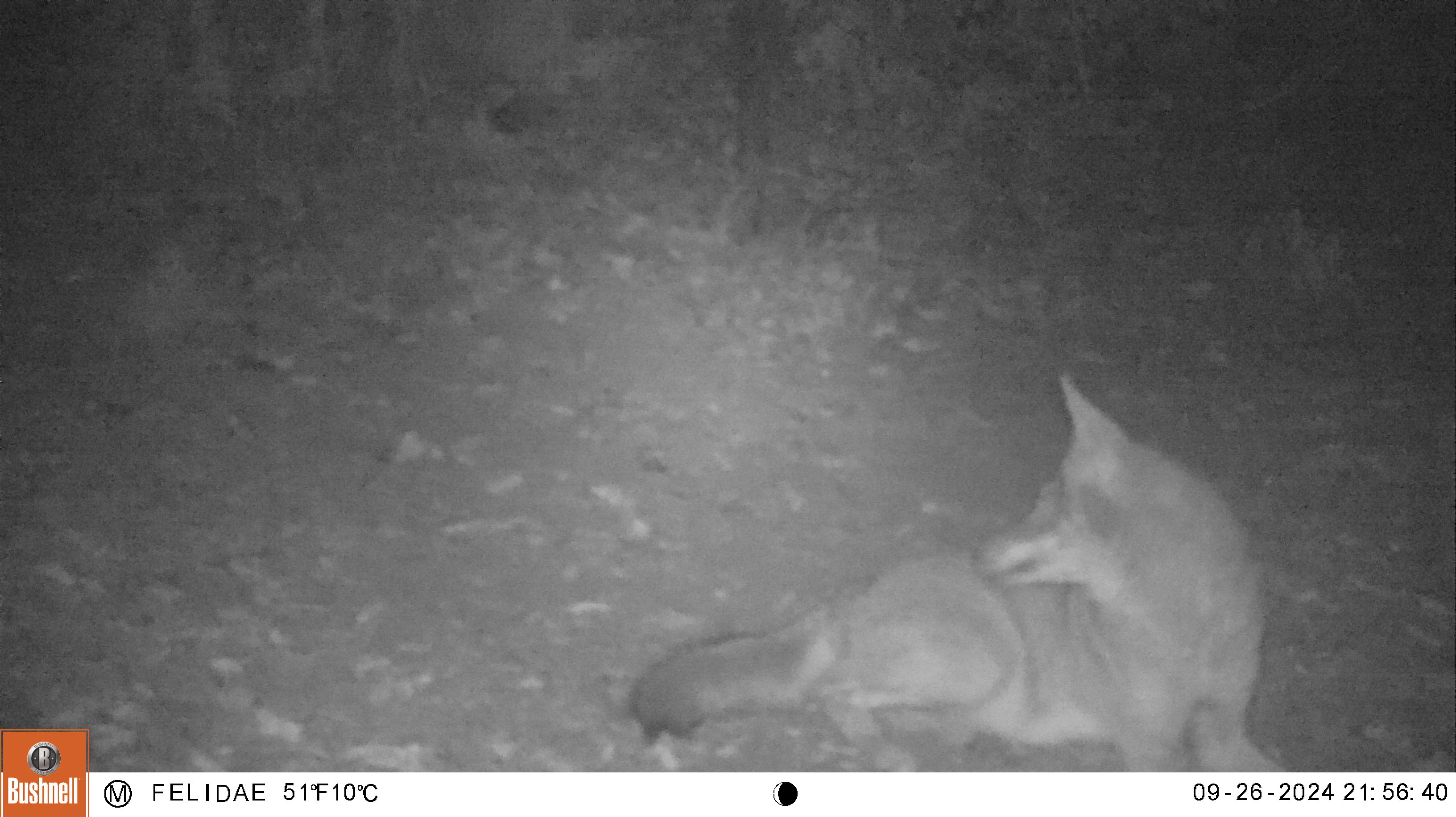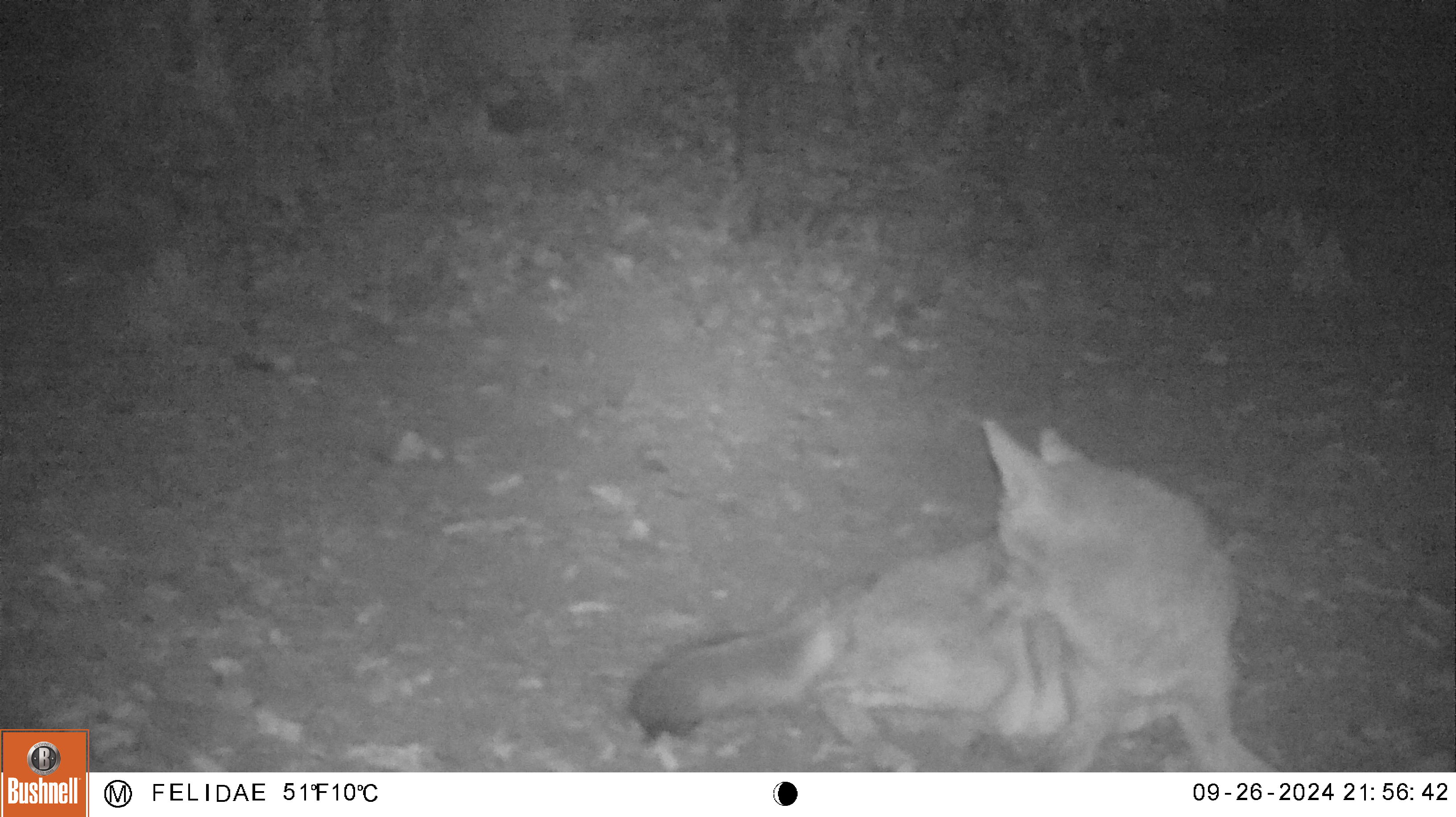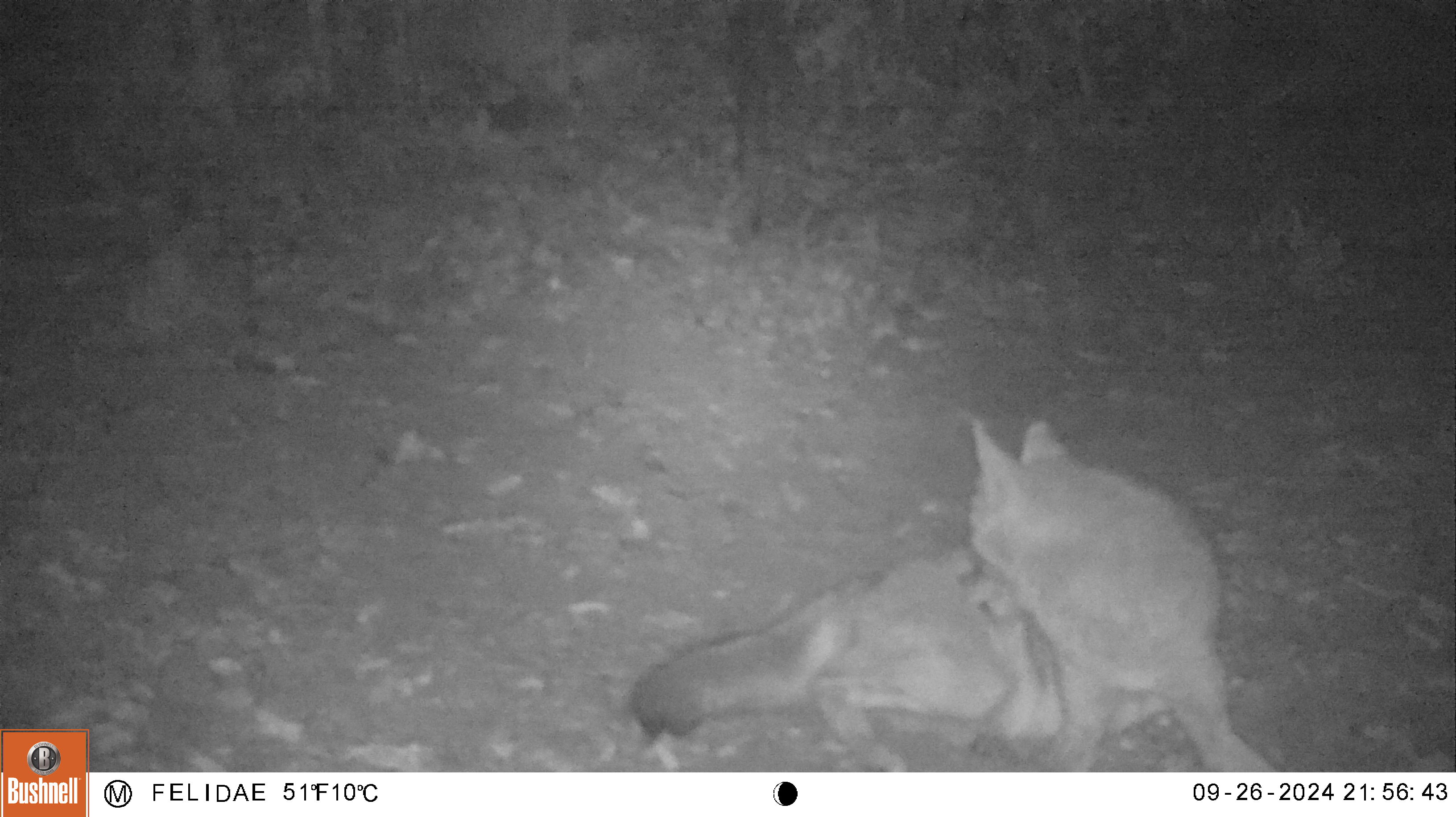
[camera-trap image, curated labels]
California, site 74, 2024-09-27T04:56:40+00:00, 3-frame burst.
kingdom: Animalia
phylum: Chordata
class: Mammalia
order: Carnivora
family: Canidae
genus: Canis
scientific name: Canis latrans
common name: coyote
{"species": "coyote (Canis latrans)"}